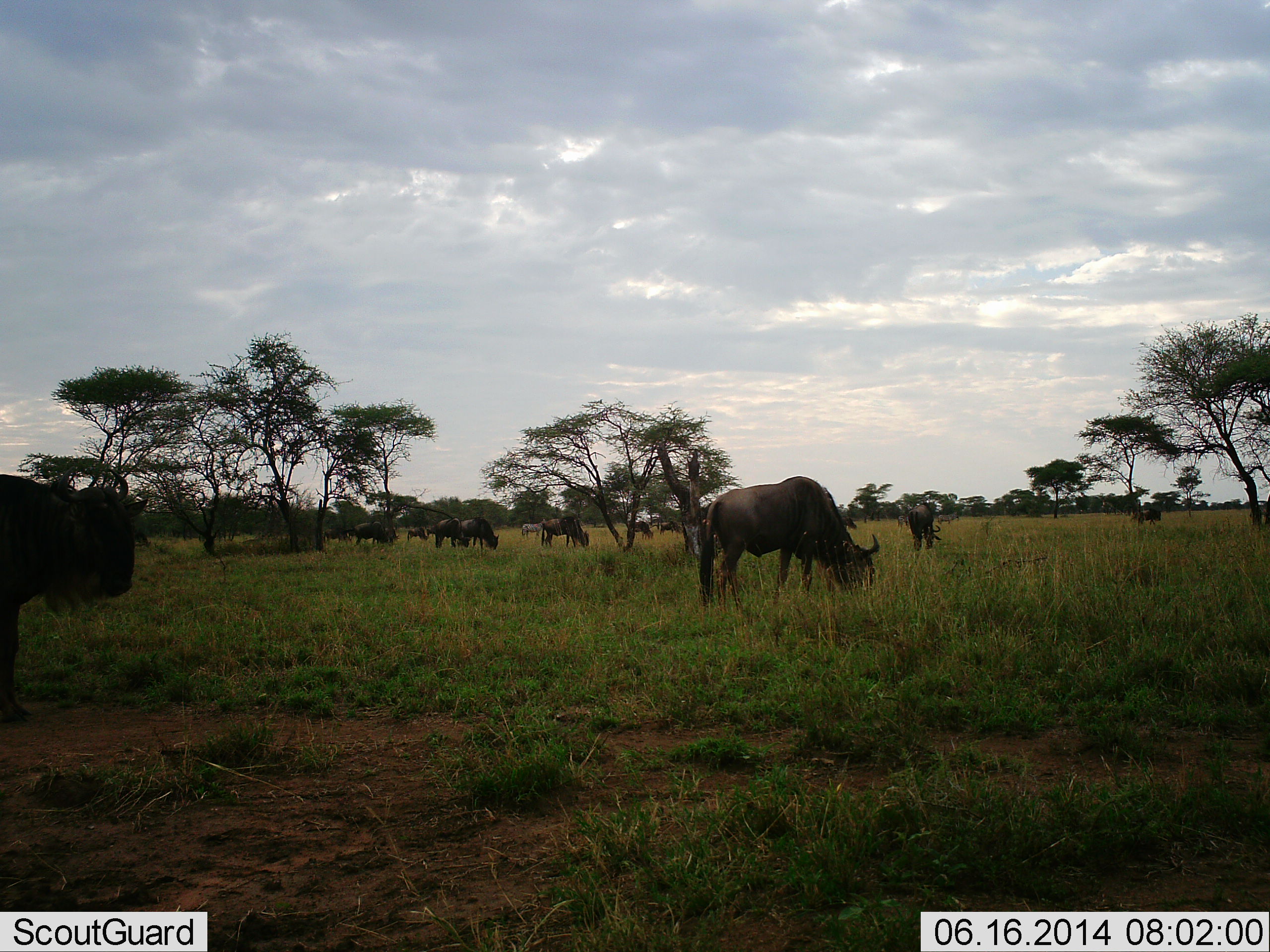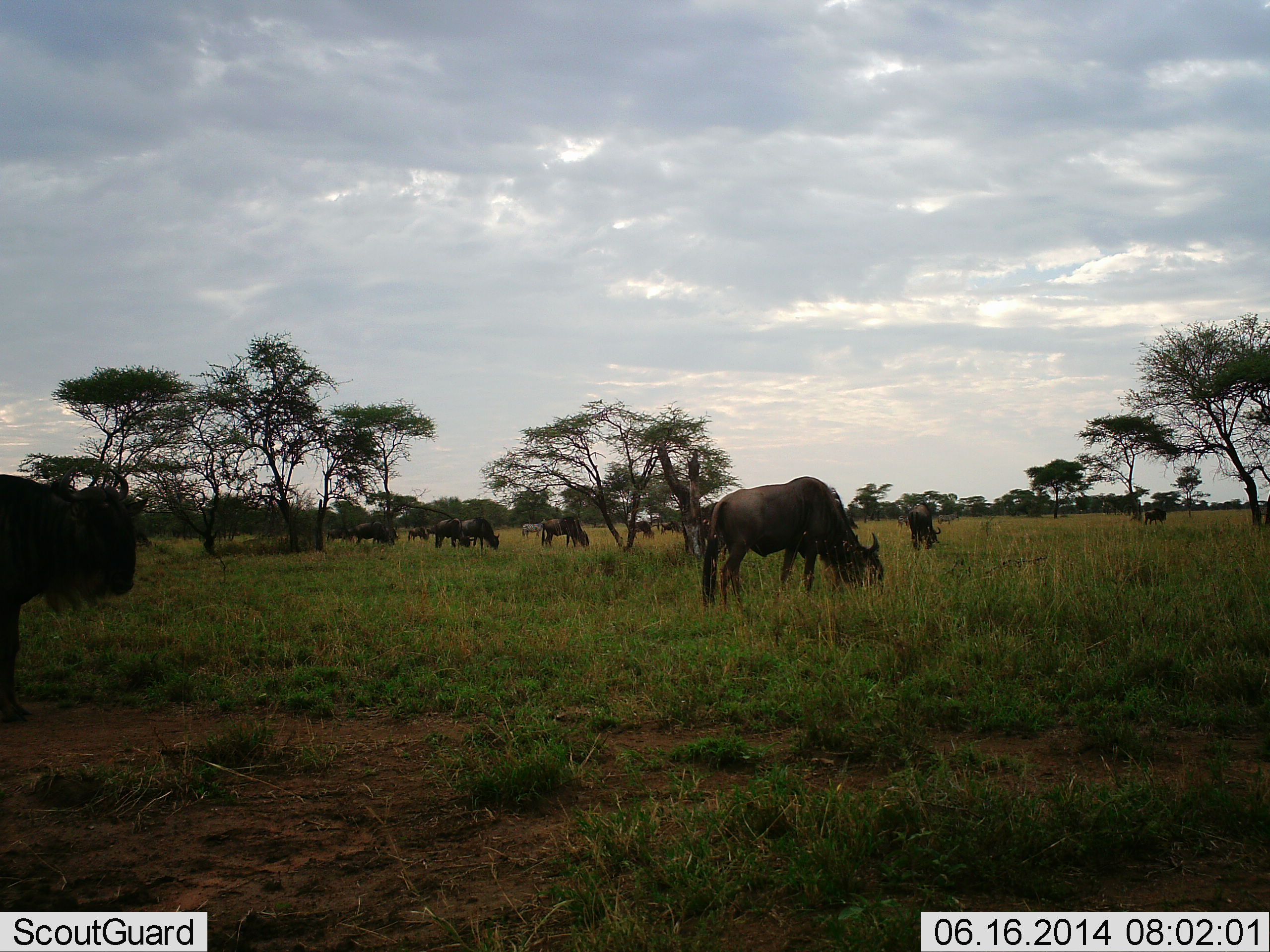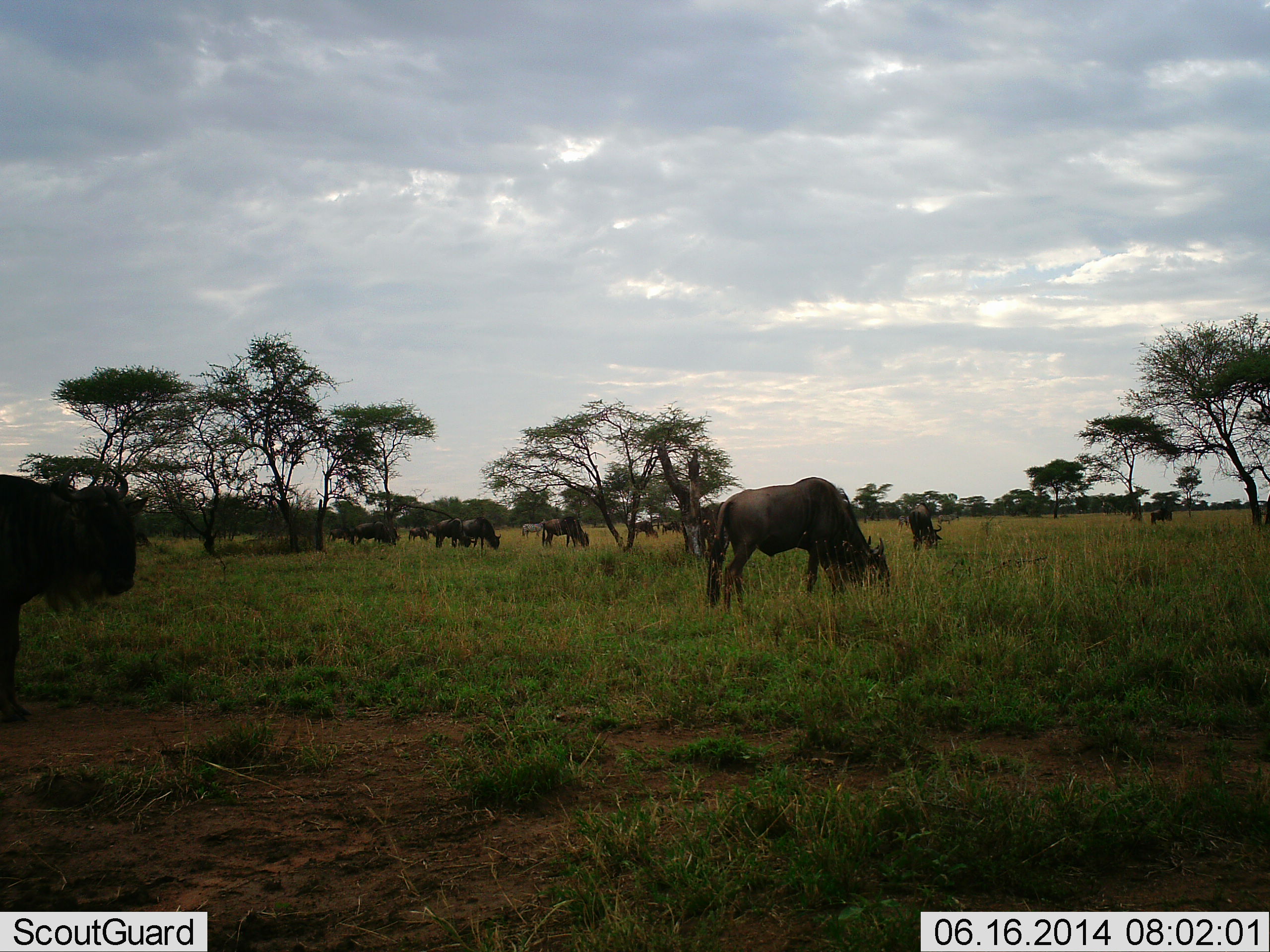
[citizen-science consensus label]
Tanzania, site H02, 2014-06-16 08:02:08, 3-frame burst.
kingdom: Animalia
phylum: Chordata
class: Mammalia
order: Artiodactyla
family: Bovidae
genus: Connochaetes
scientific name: Connochaetes taurinus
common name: blue wildebeest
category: wildebeest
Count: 11-50.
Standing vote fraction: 50%.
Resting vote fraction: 0%.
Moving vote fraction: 25%.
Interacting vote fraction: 0%.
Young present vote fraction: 0%.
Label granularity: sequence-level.